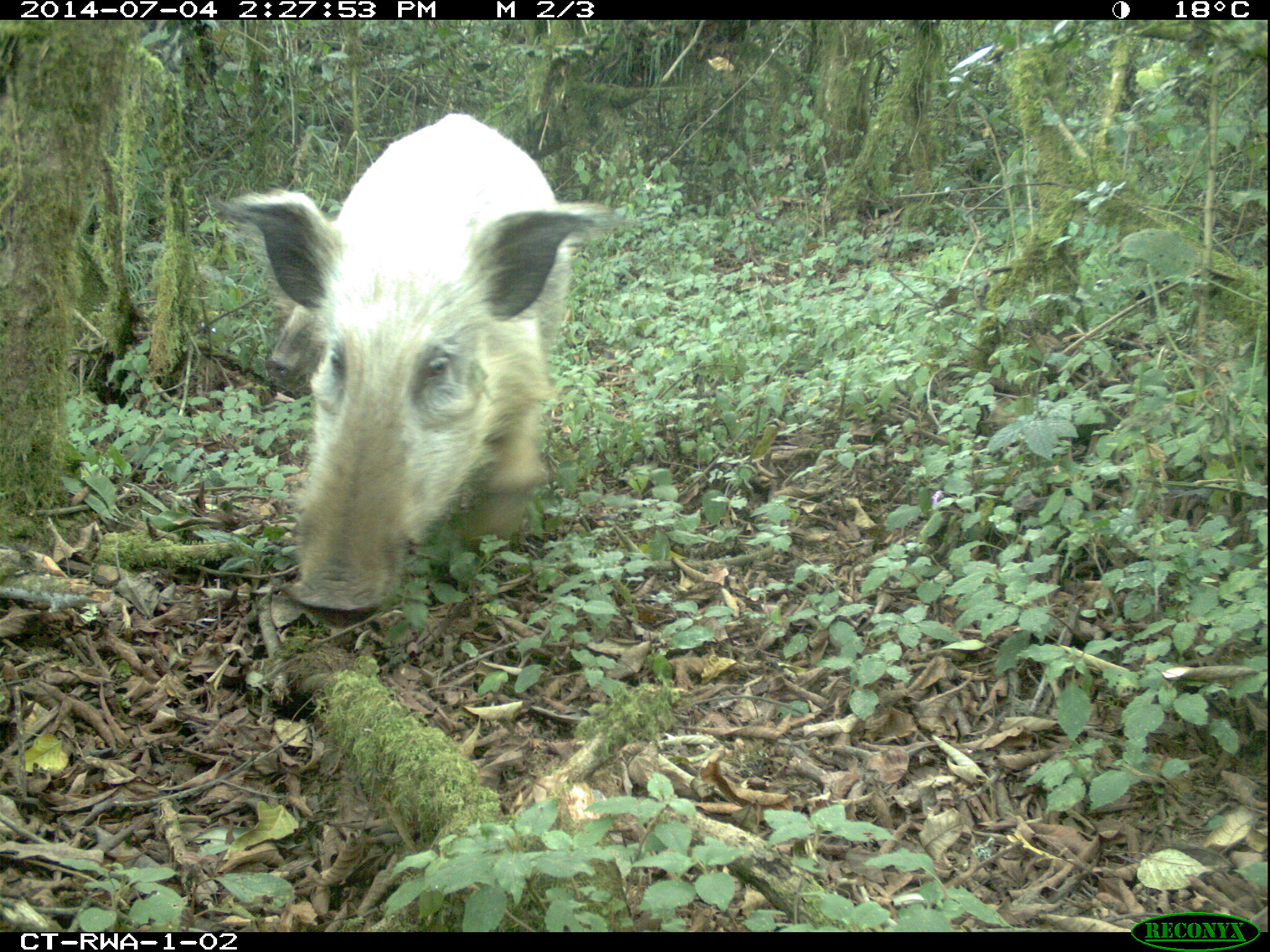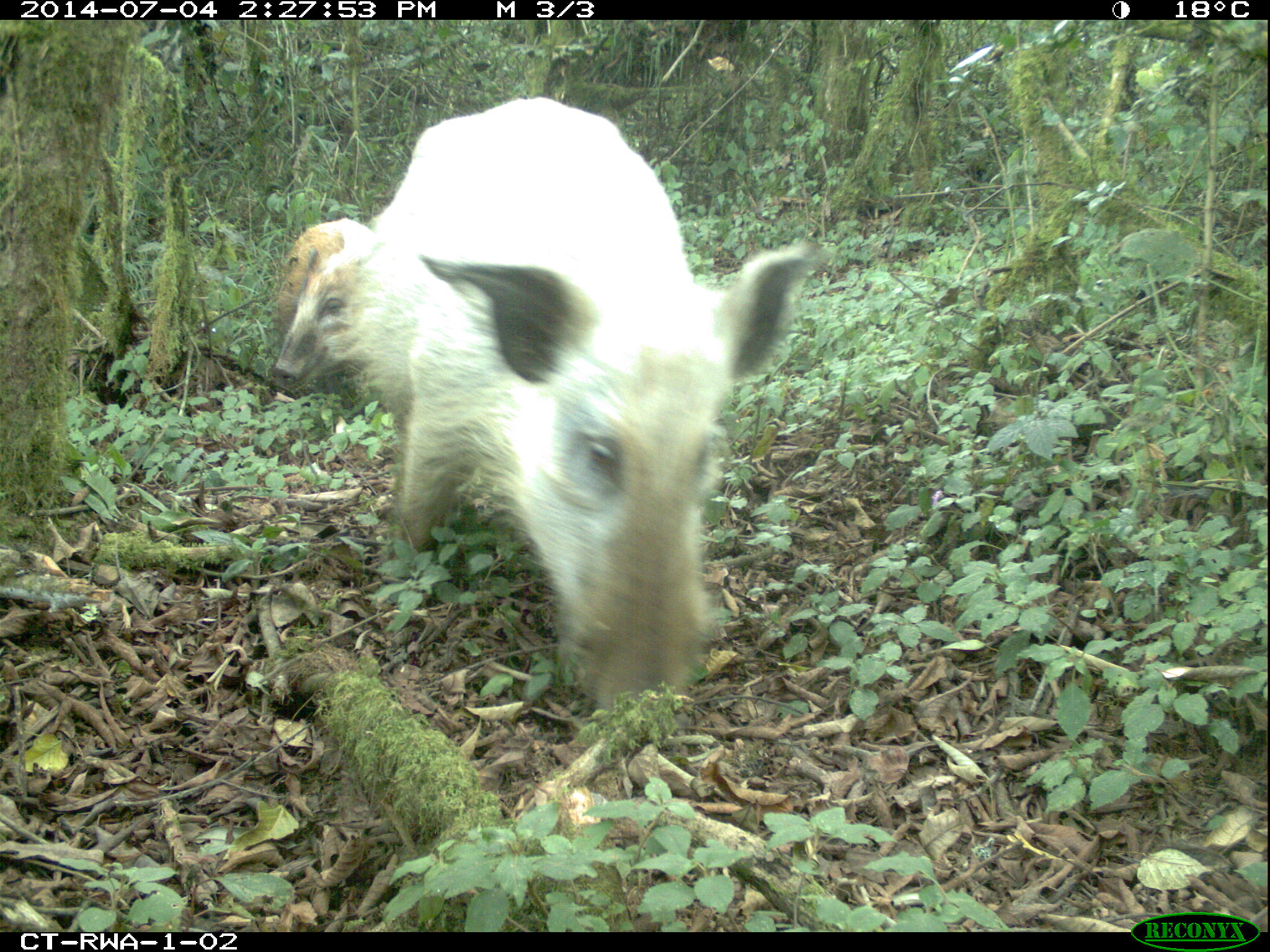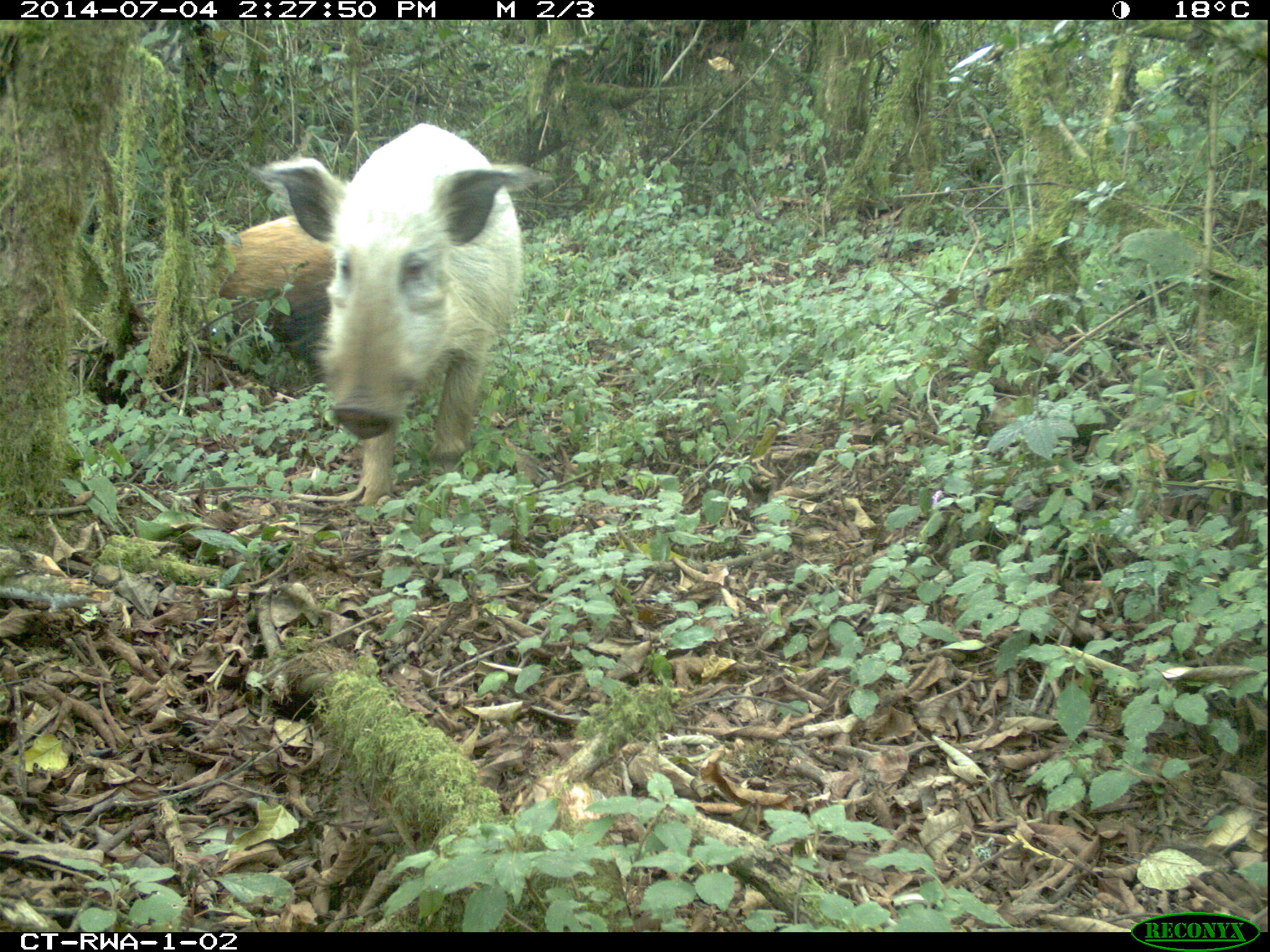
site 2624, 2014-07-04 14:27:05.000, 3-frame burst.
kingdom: Animalia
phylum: Chordata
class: Mammalia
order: Artiodactyla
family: Suidae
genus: Potamochoerus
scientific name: Potamochoerus larvatus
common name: bushpig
Potamochoerus larvatus (bushpig), count 2.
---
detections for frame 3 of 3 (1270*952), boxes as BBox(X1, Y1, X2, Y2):
potamochoerus larvatus: BBox(253, 122, 542, 502); BBox(209, 214, 334, 380)